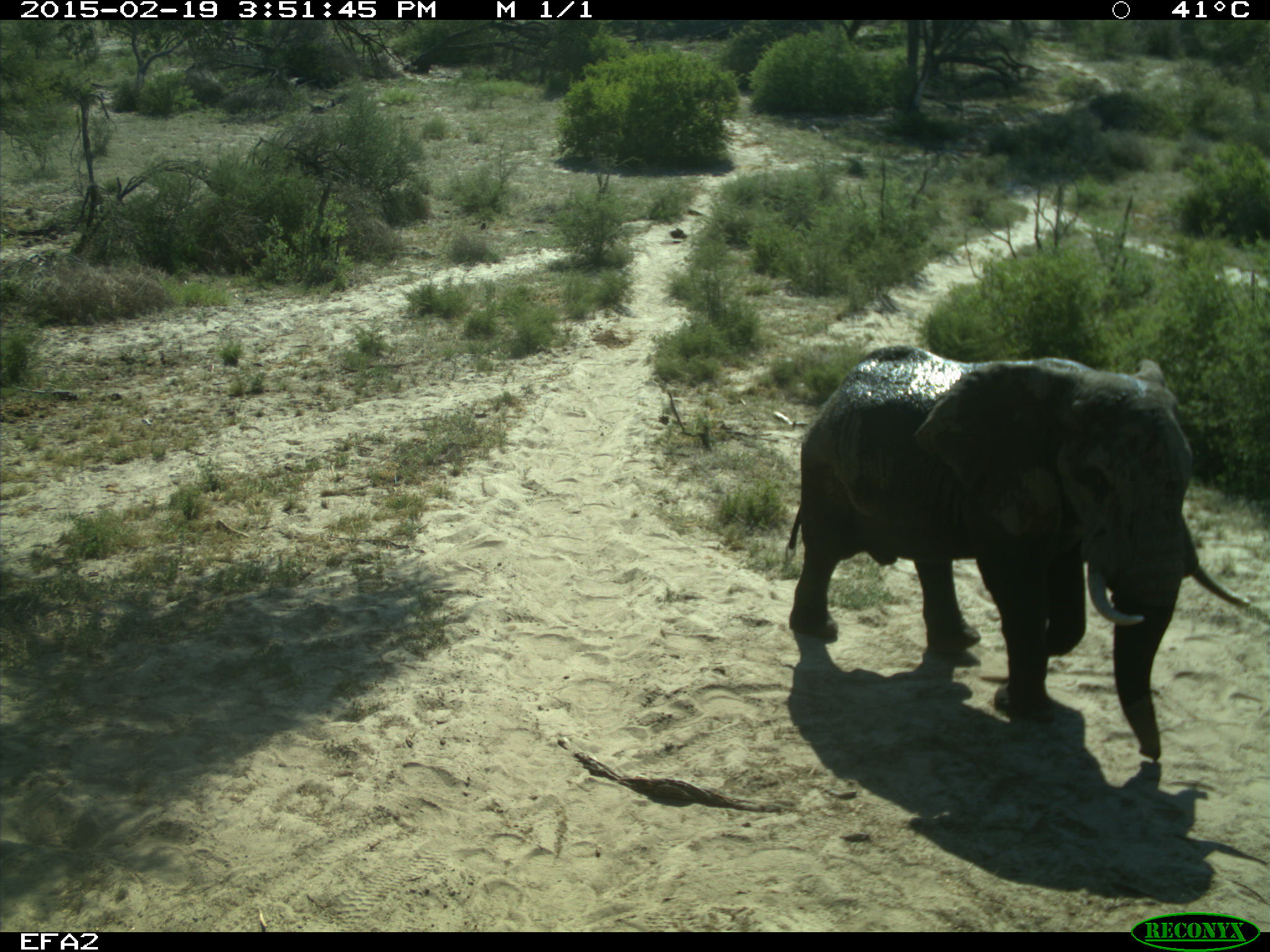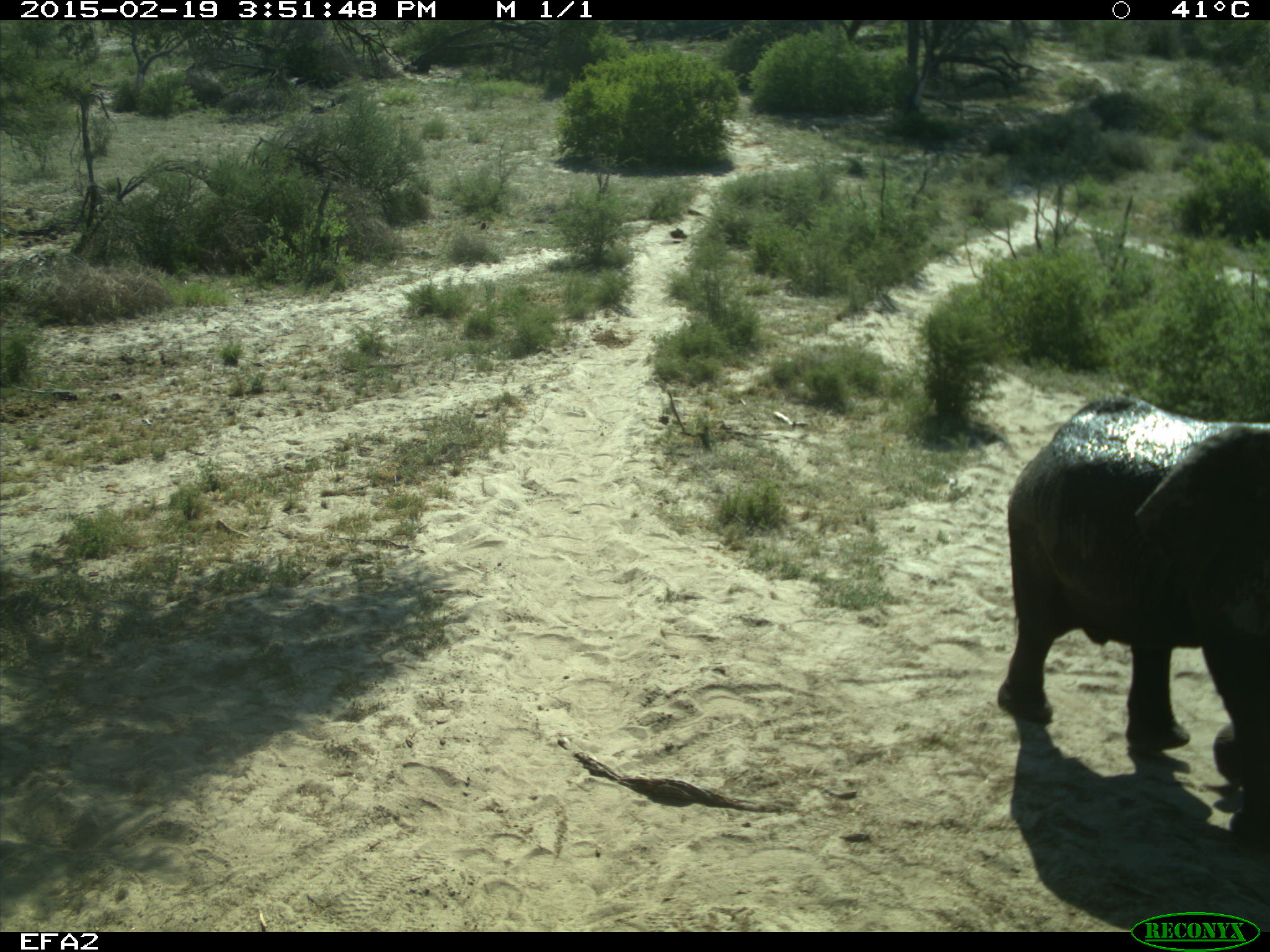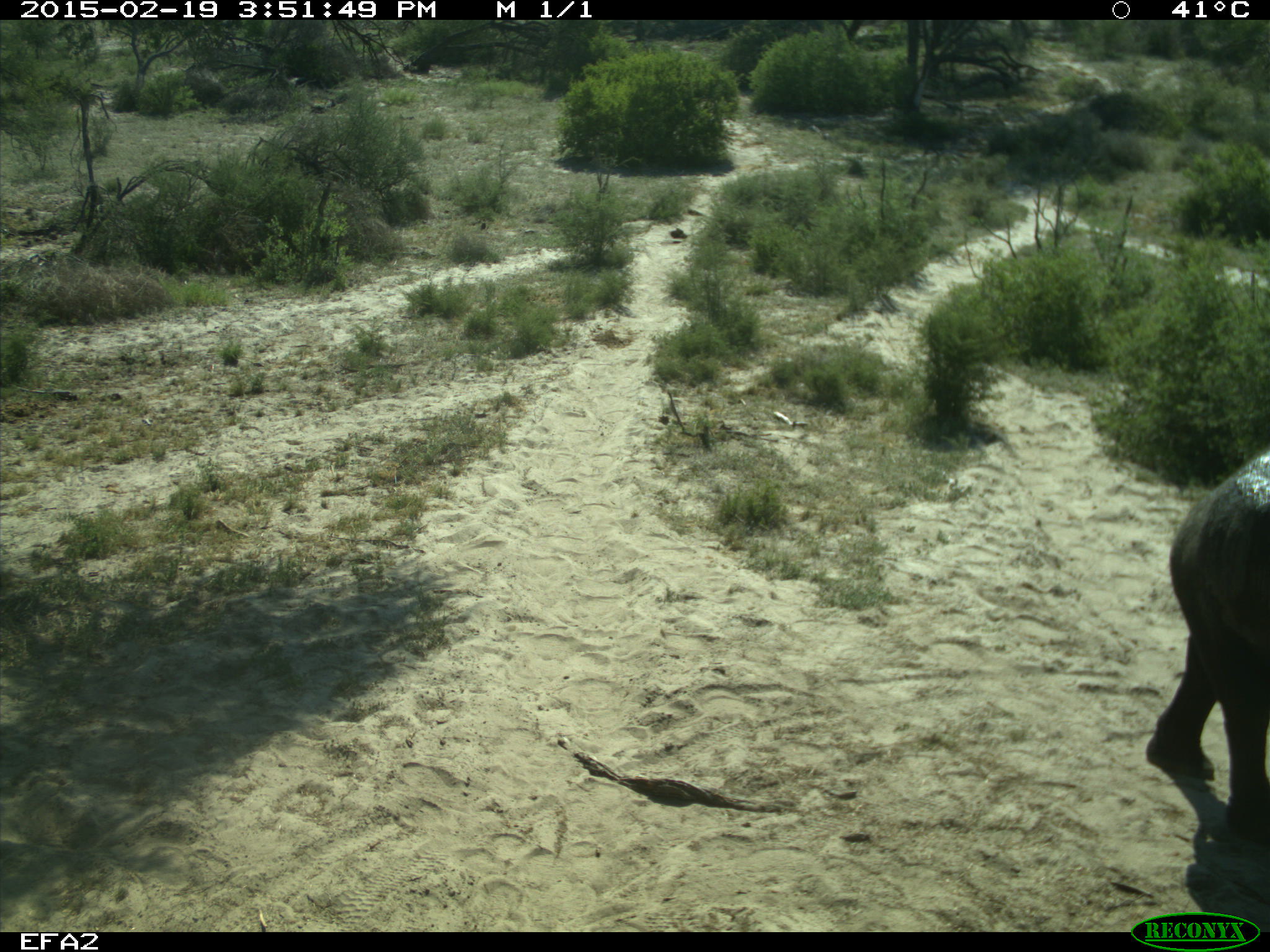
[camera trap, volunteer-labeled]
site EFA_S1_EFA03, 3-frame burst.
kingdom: Animalia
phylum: Chordata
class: Mammalia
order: Proboscidea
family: Elephantidae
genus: Loxodonta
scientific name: Loxodonta africana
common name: african bush elephant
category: elephant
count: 1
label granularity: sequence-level